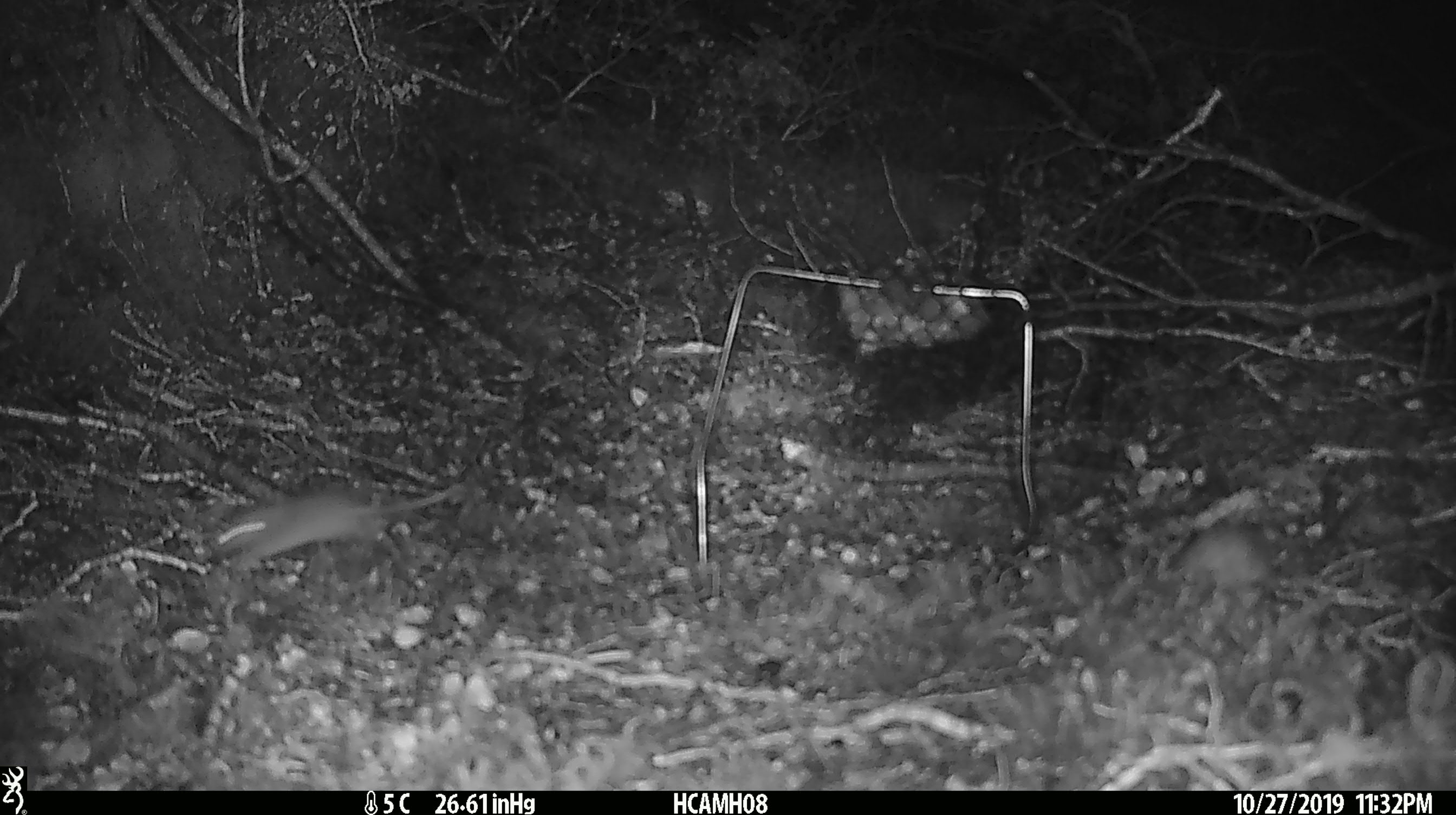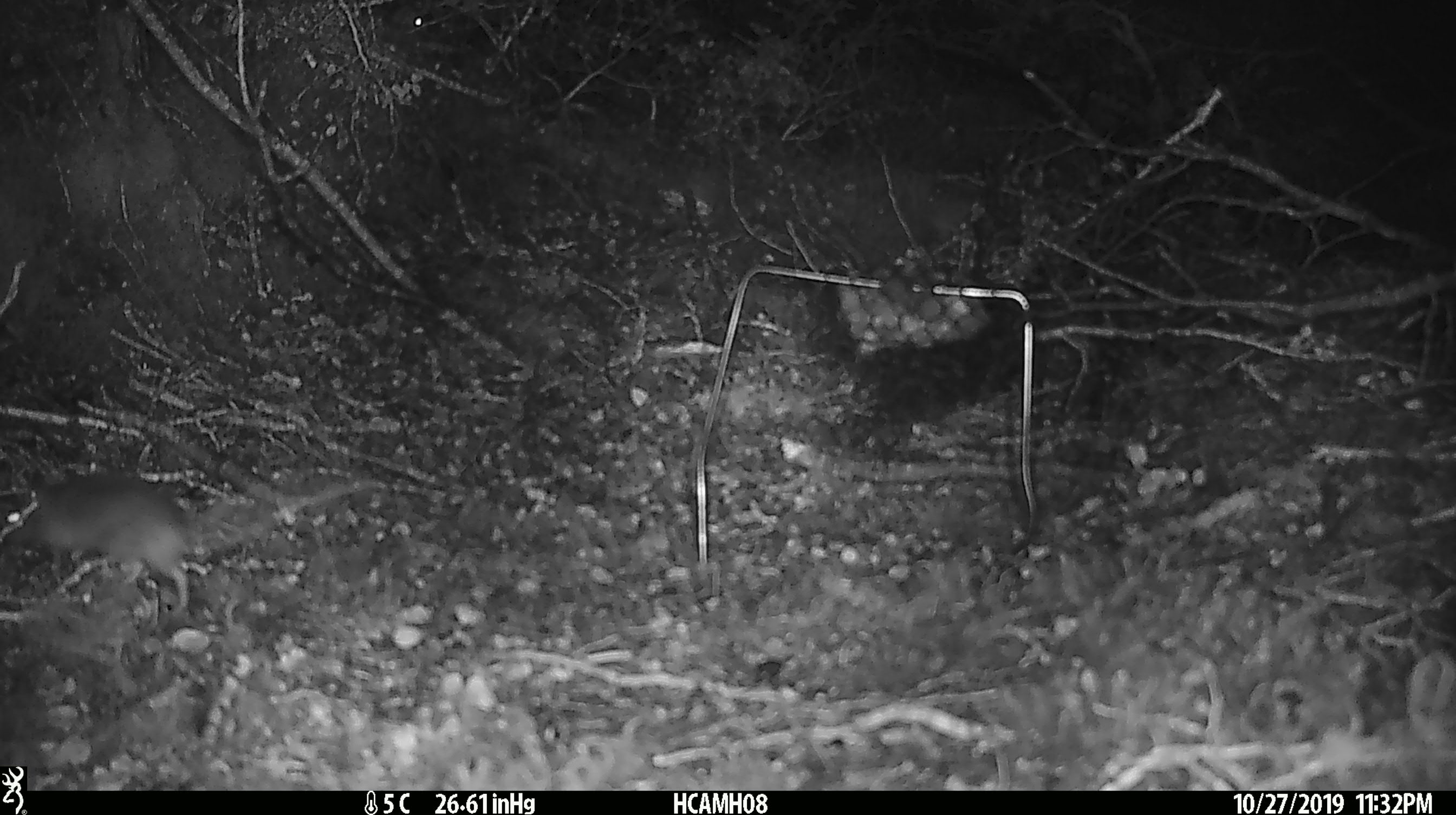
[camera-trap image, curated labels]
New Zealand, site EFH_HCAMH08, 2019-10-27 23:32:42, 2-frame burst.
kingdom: Animalia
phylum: Chordata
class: Mammalia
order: Rodentia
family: Muridae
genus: Mus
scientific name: Mus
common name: mouse